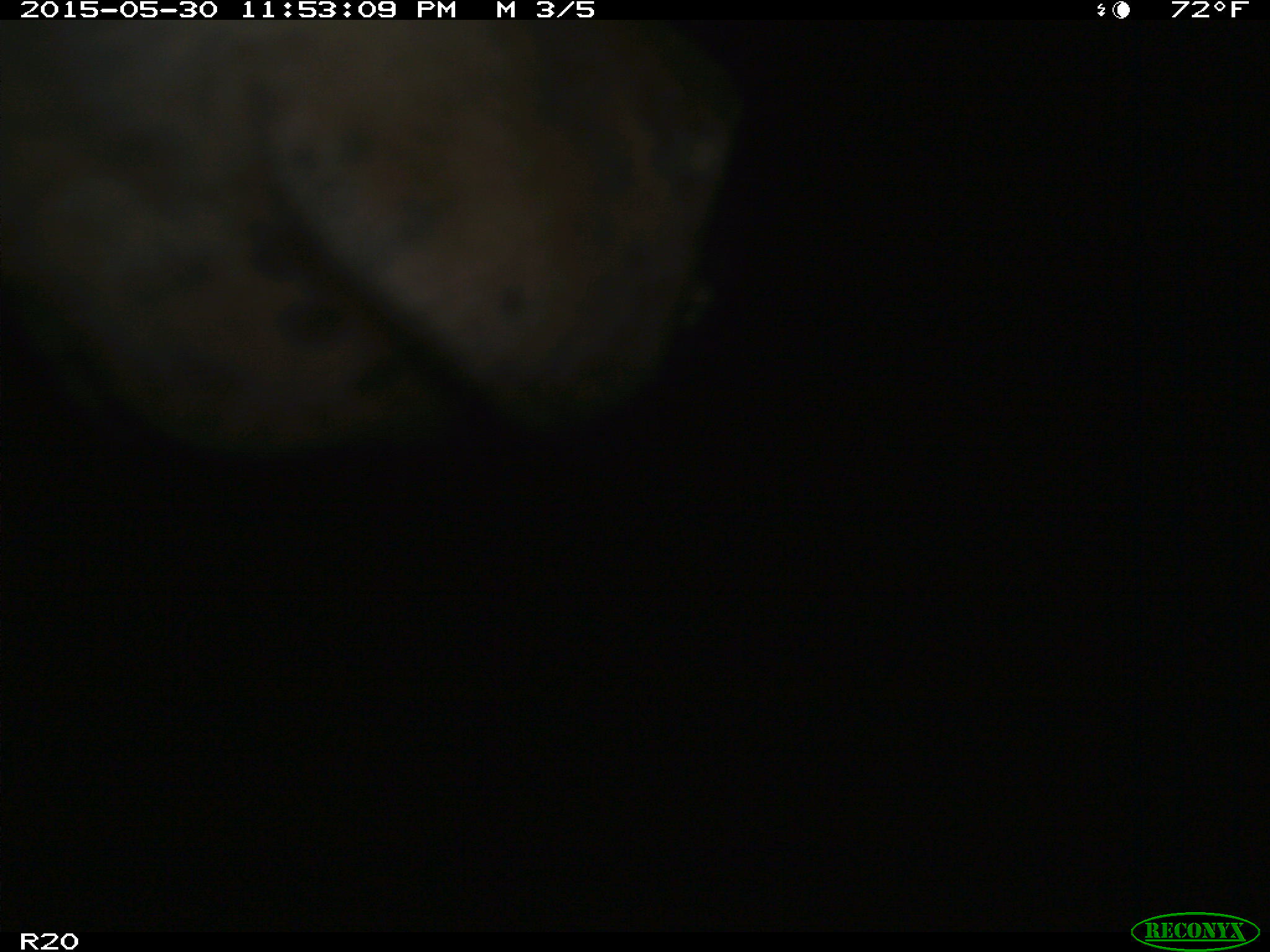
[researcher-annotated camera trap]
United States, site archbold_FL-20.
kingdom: Animalia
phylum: Chordata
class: Mammalia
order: Artiodactyla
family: Bovidae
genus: Bos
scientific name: Bos taurus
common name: domestic cow